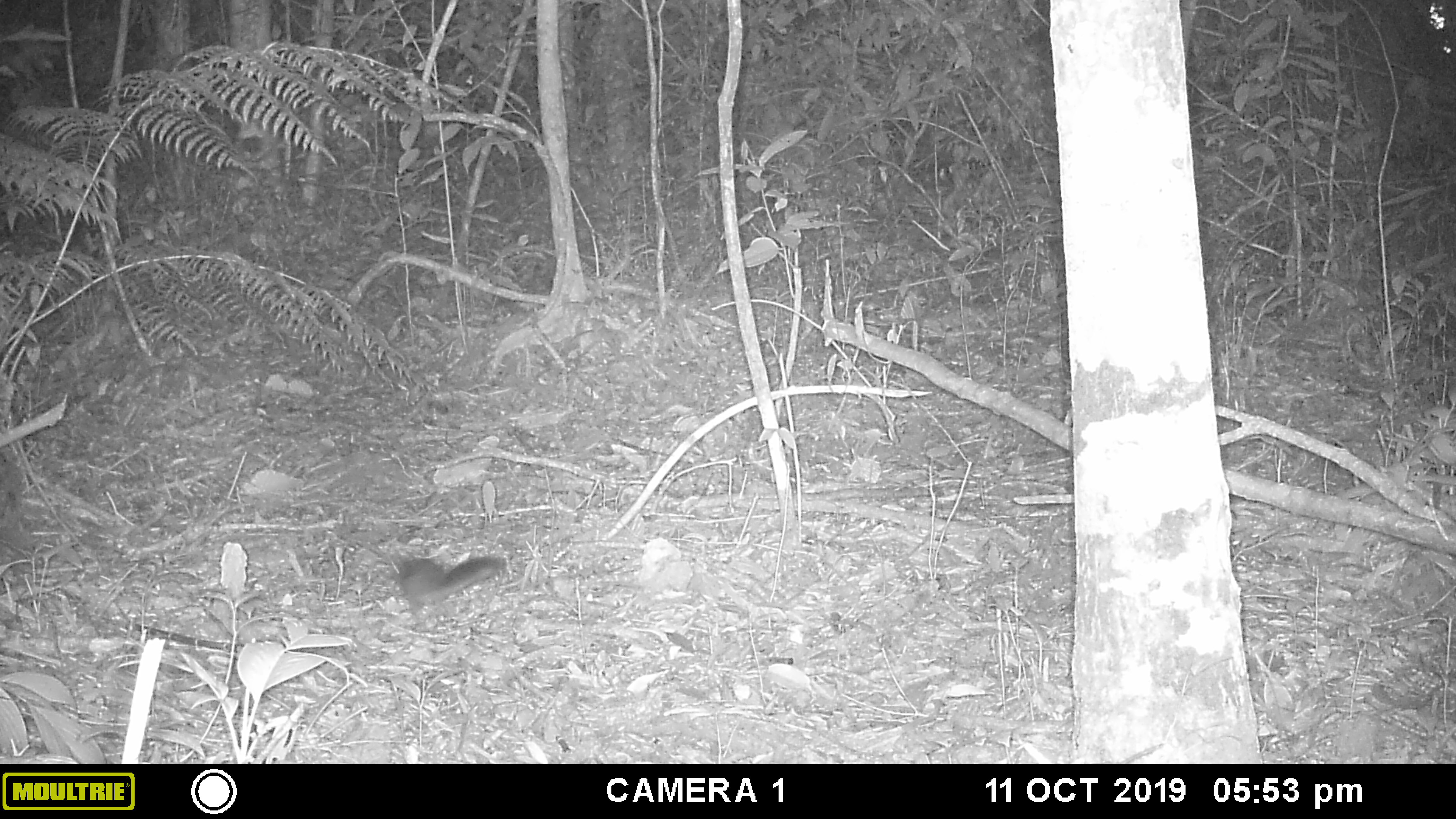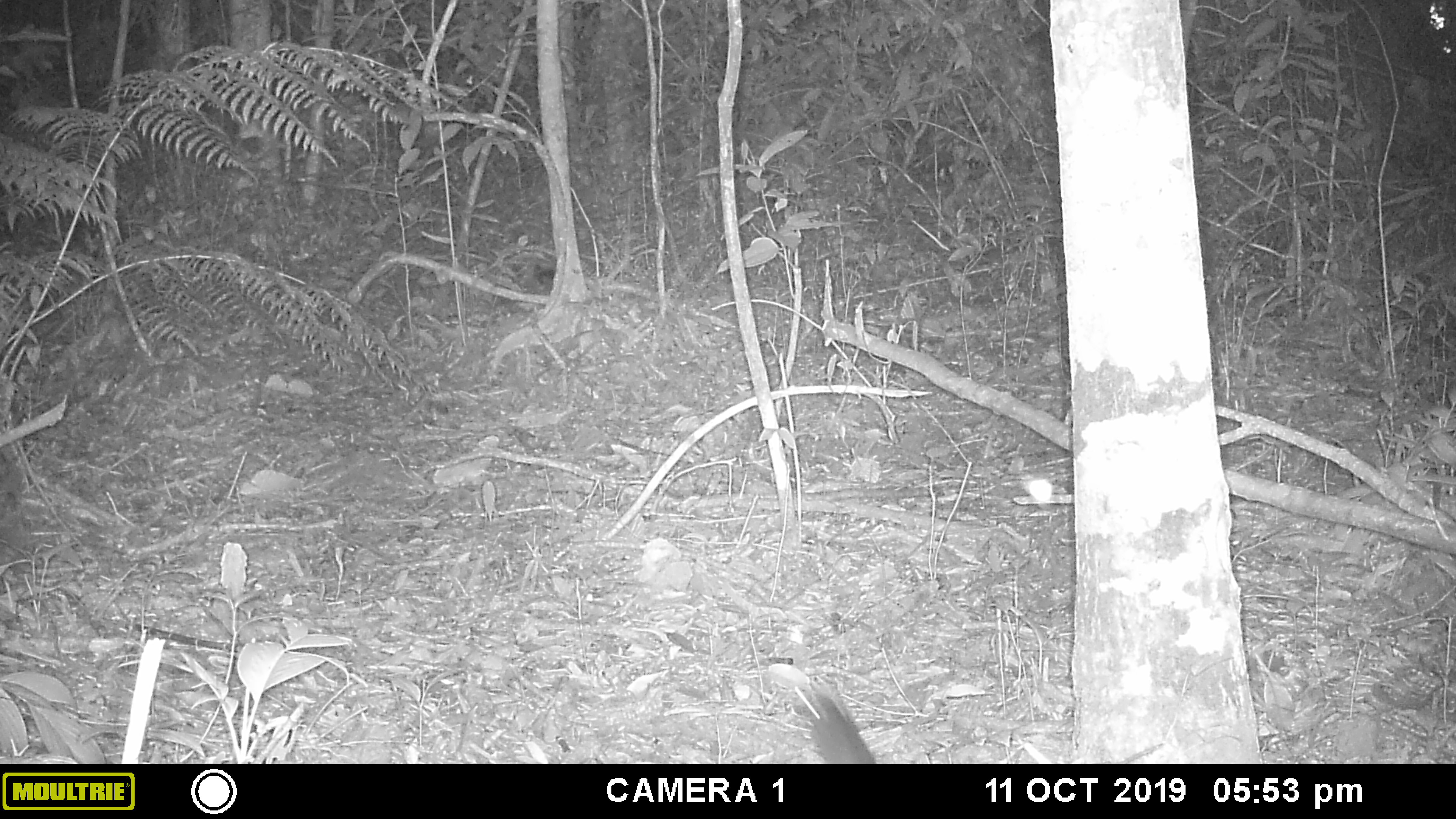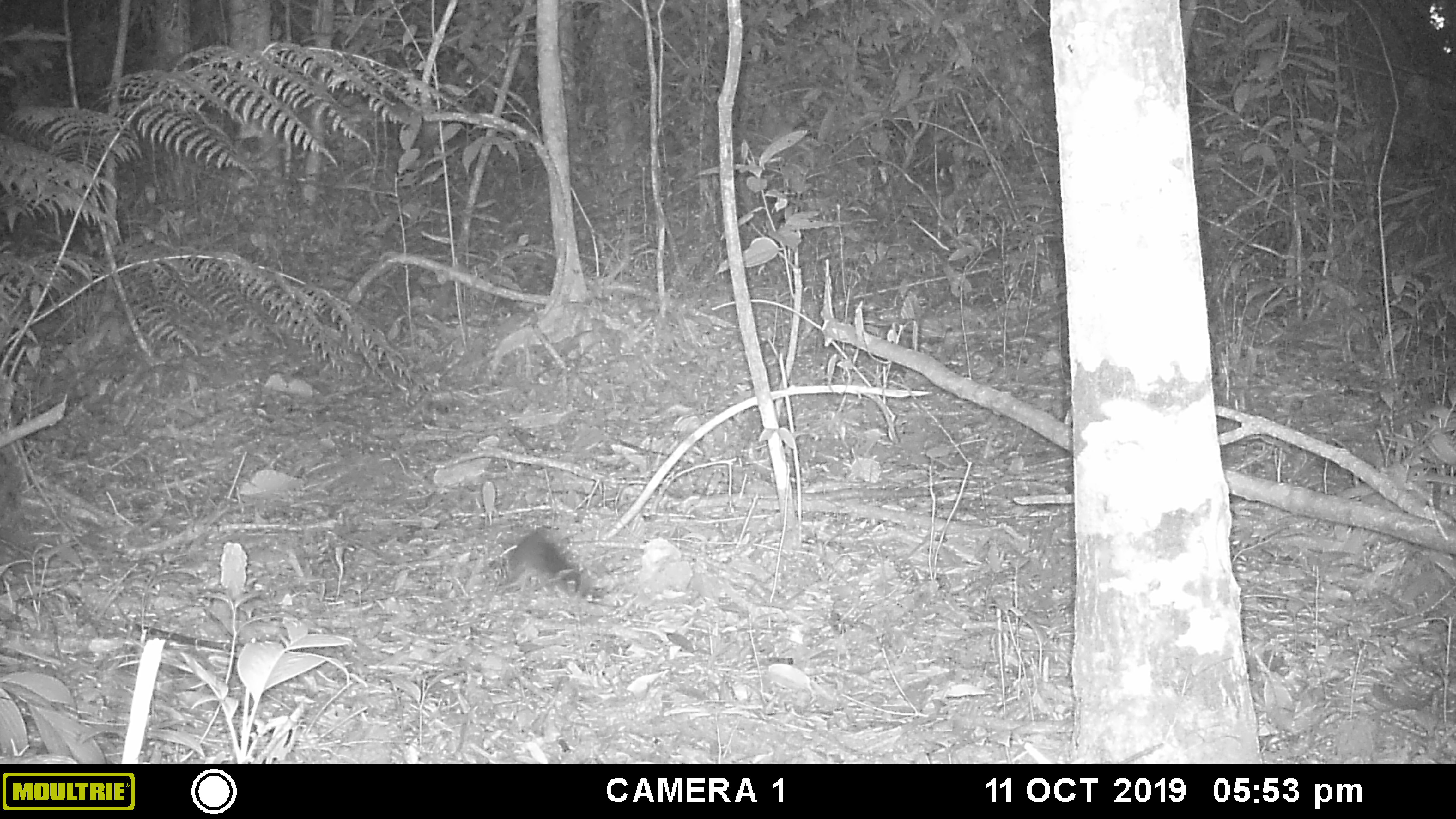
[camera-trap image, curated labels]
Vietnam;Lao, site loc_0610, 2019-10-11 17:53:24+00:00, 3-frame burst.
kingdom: Animalia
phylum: Chordata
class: Mammalia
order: Rodentia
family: Sciuridae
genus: Sciurus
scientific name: Sciurus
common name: squirrel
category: unidentified squirrel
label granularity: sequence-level